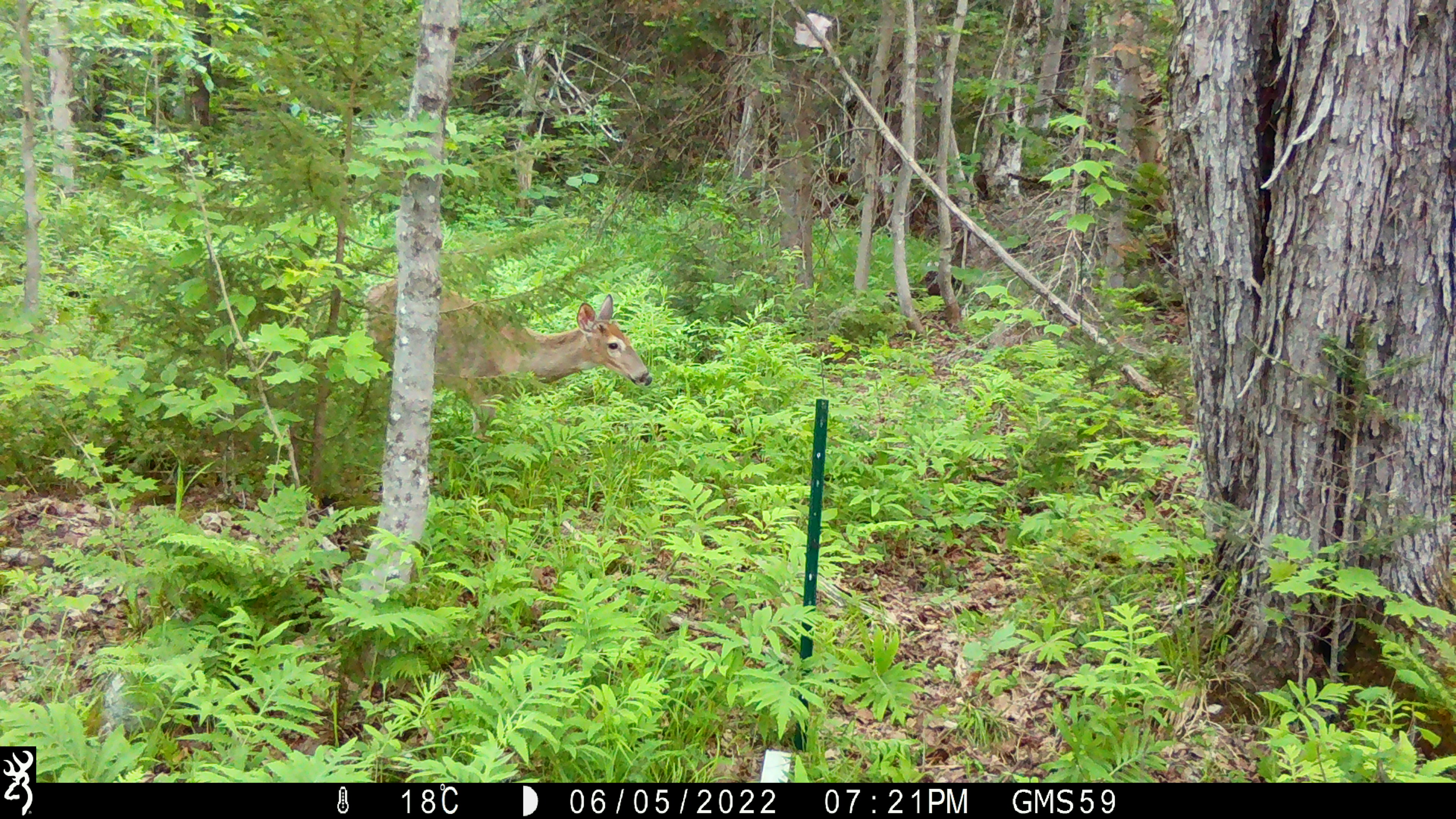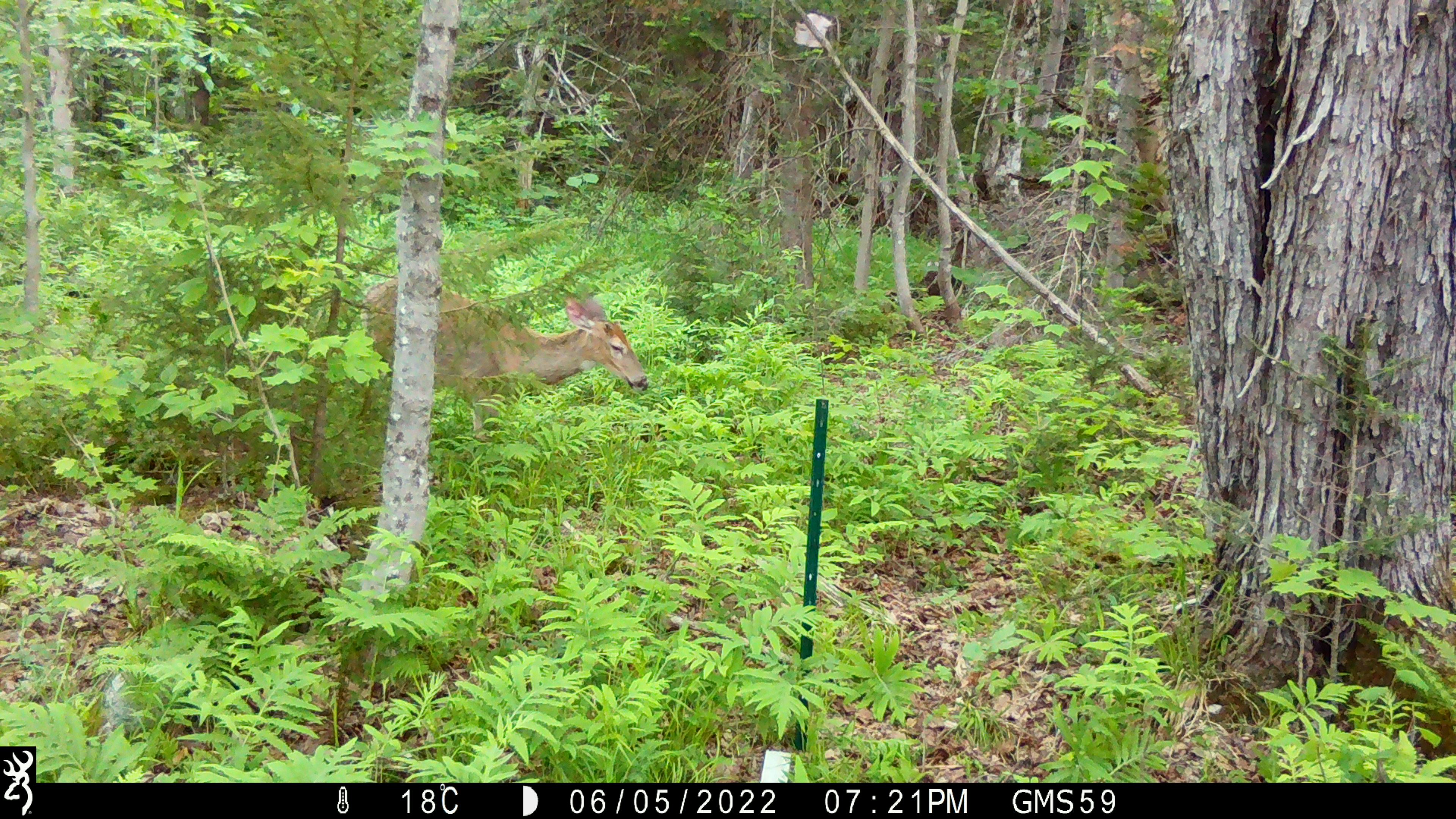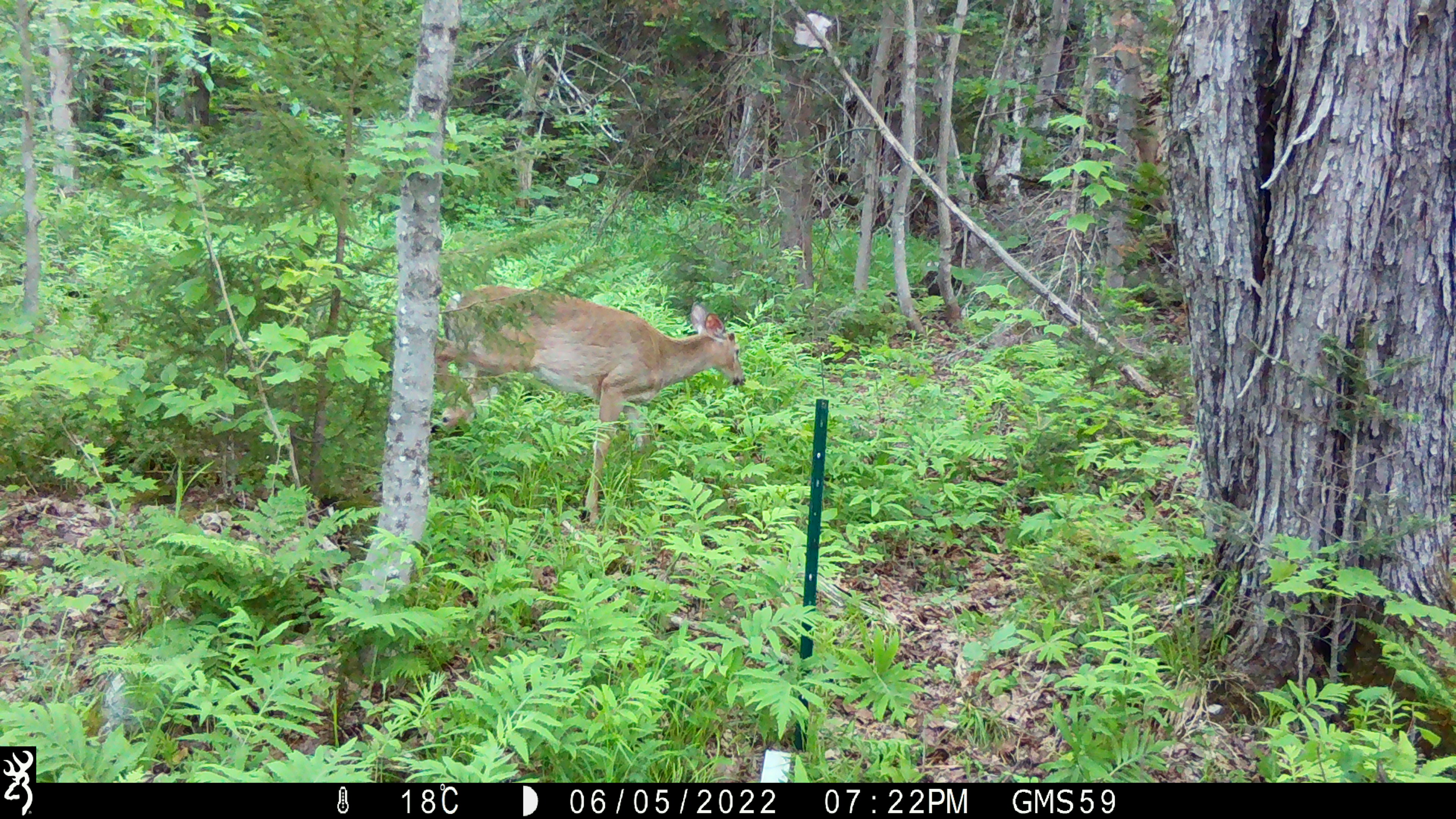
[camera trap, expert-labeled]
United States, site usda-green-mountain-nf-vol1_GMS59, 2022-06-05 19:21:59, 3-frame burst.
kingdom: Animalia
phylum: Chordata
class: Mammalia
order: Artiodactyla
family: Cervidae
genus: Odocoileus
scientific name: Odocoileus virginianus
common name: white-tailed deer